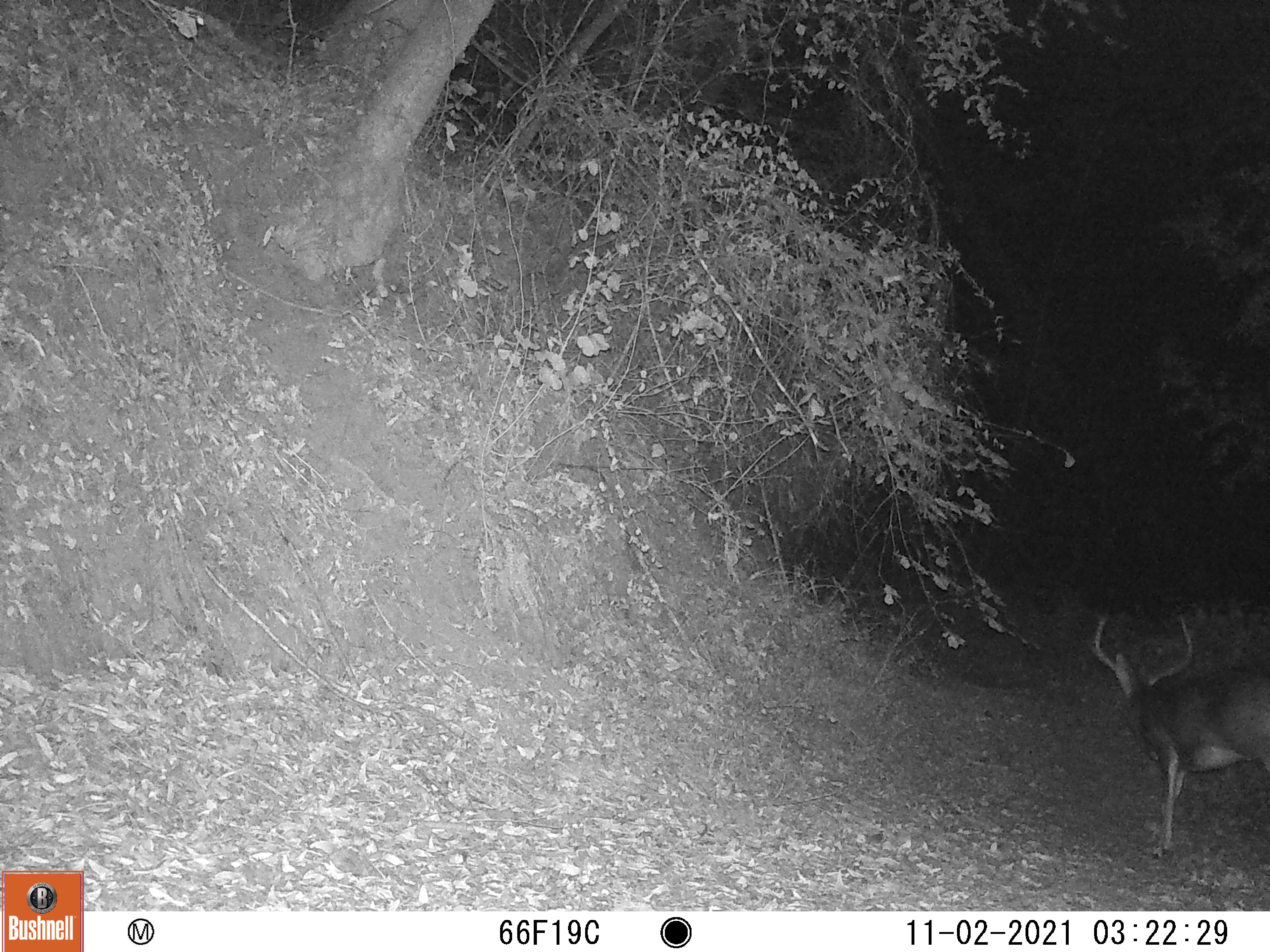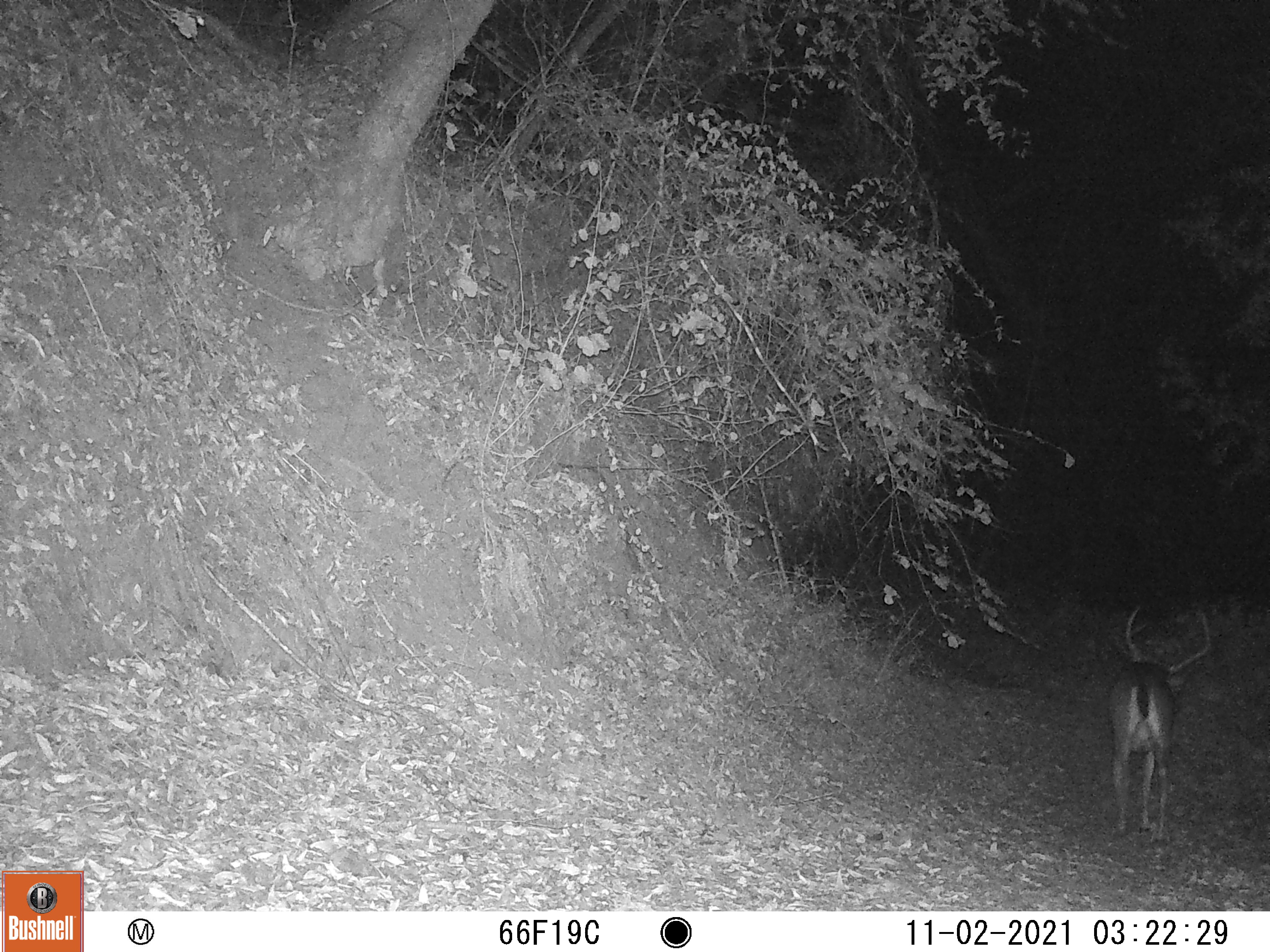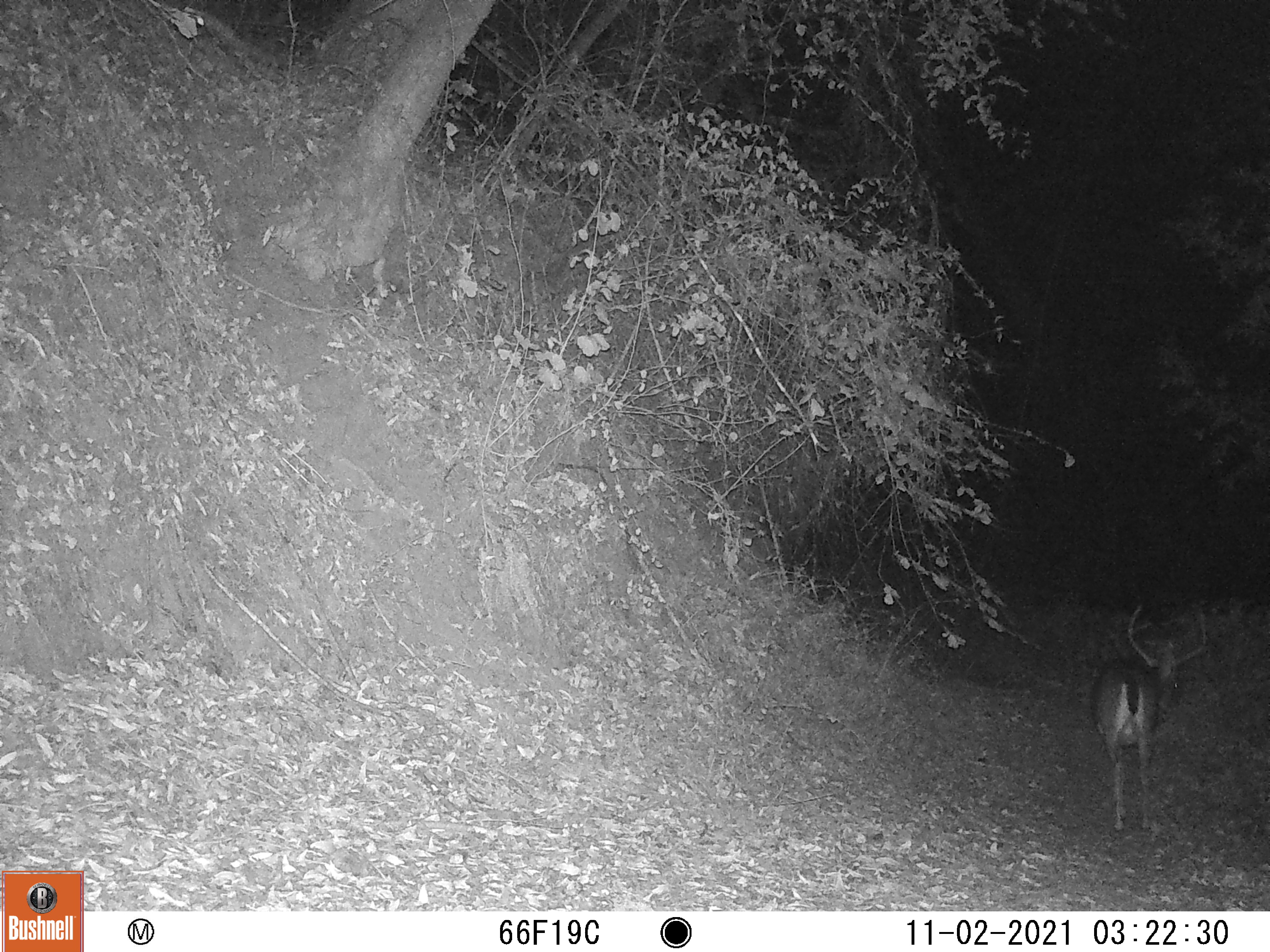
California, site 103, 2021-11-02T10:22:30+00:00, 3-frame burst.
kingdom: Animalia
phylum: Chordata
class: Mammalia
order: Artiodactyla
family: Cervidae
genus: Odocoileus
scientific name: Odocoileus hemionus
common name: mule deer